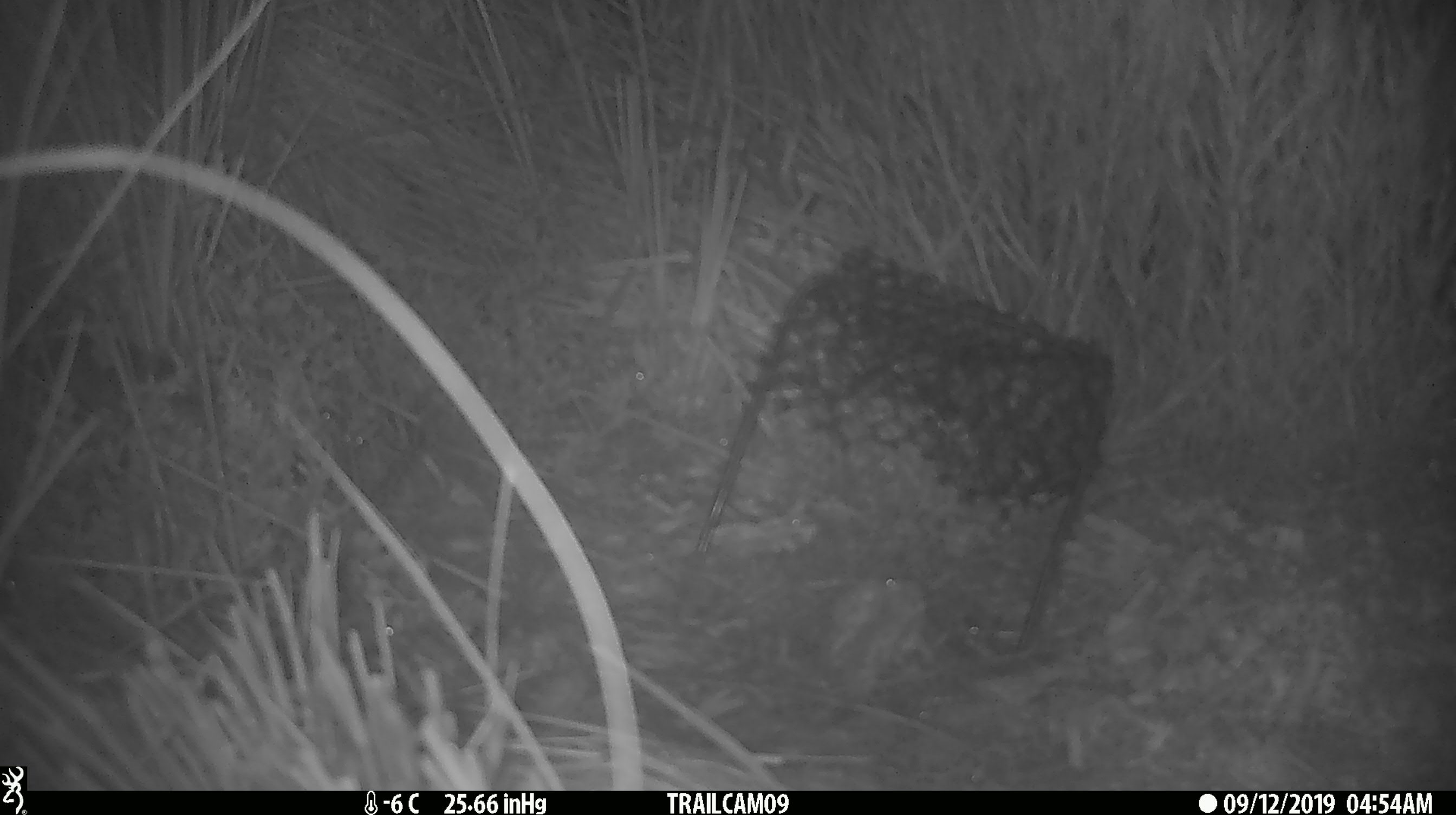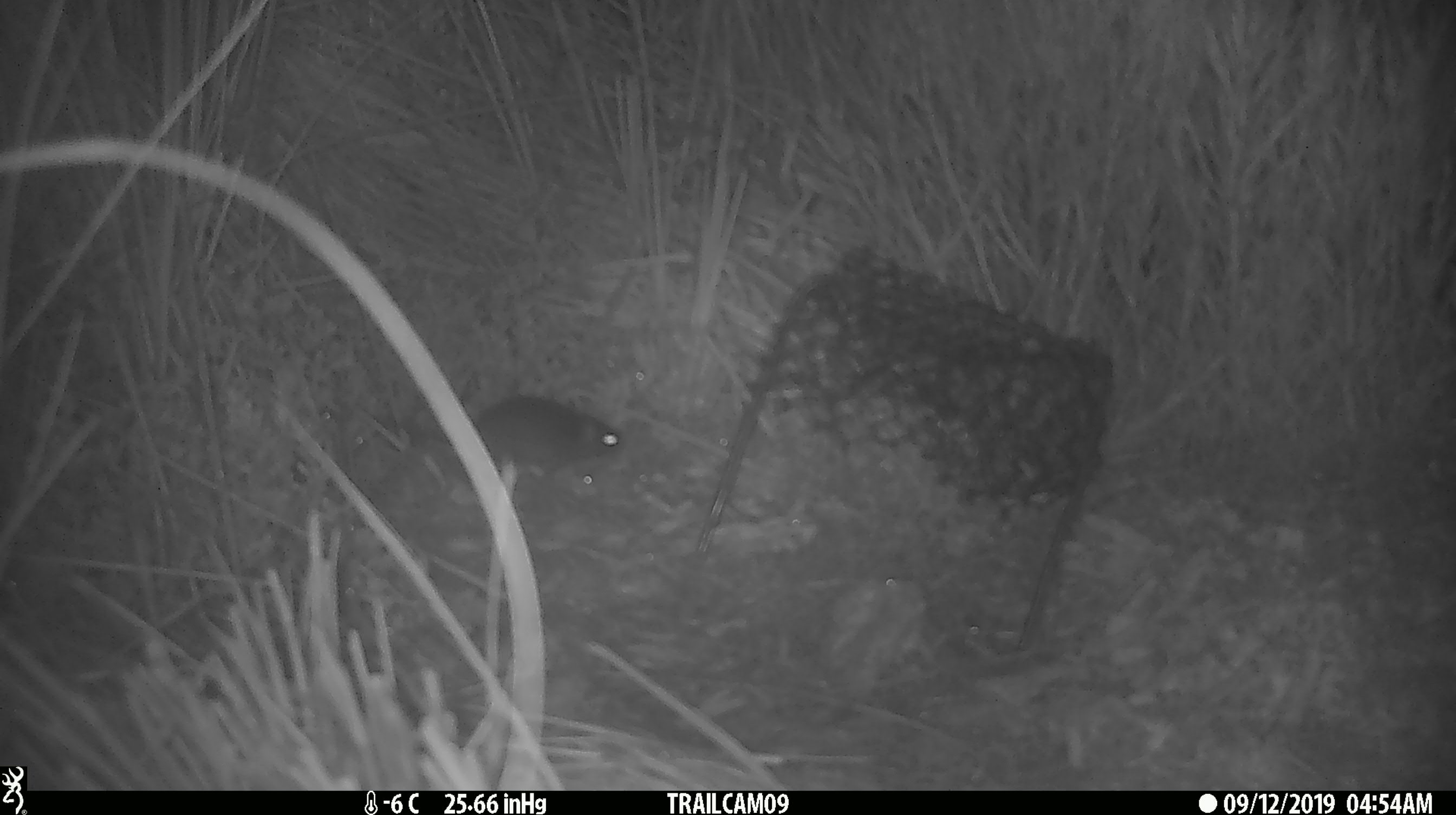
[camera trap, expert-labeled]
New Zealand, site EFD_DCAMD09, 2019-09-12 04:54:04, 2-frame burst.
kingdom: Animalia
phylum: Chordata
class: Mammalia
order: Rodentia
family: Muridae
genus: Mus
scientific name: Mus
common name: mouse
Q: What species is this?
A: Mouse (Mus).